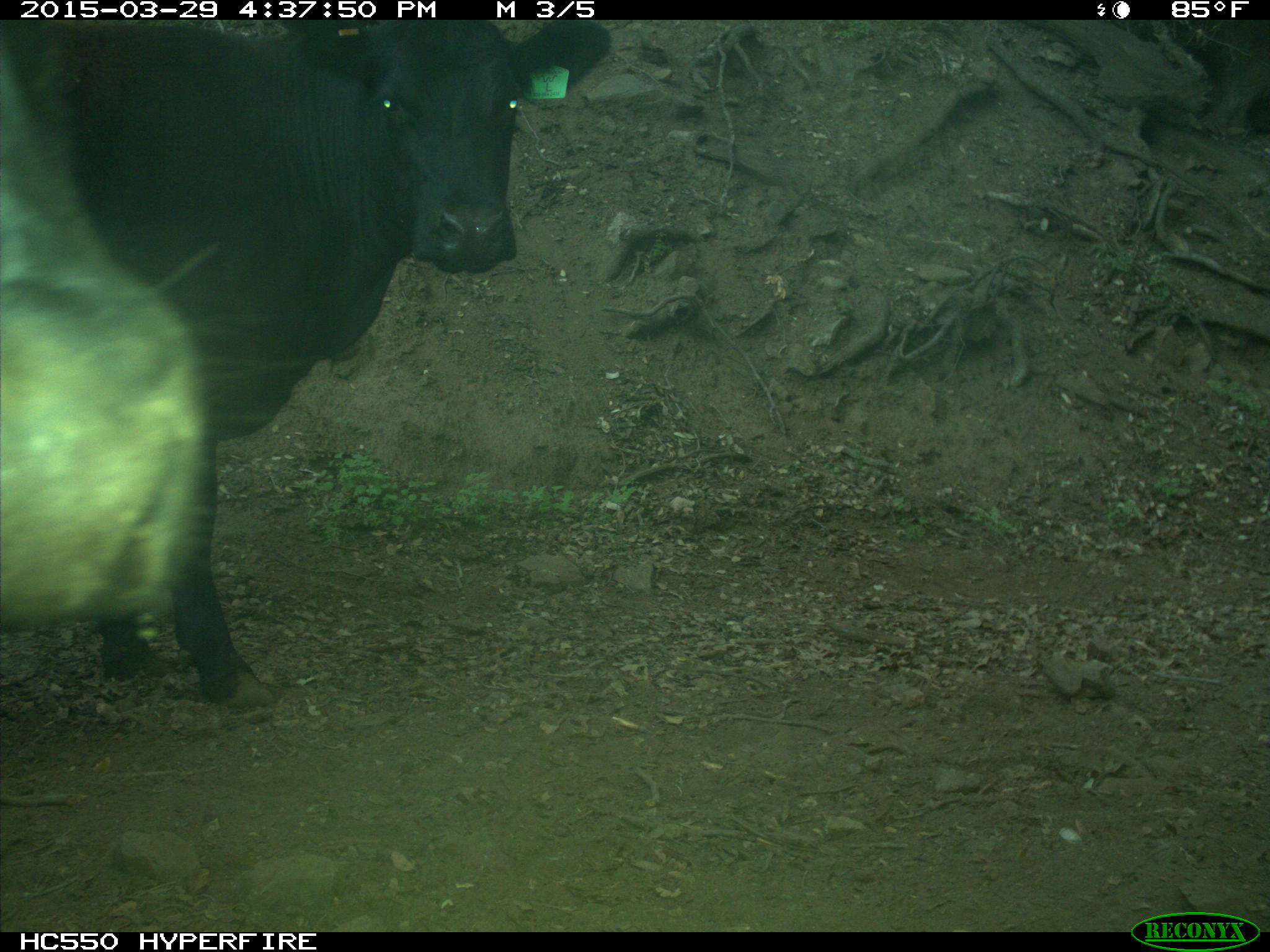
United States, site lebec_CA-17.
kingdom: Animalia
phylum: Chordata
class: Mammalia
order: Artiodactyla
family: Bovidae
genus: Bos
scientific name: Bos taurus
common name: domestic cow